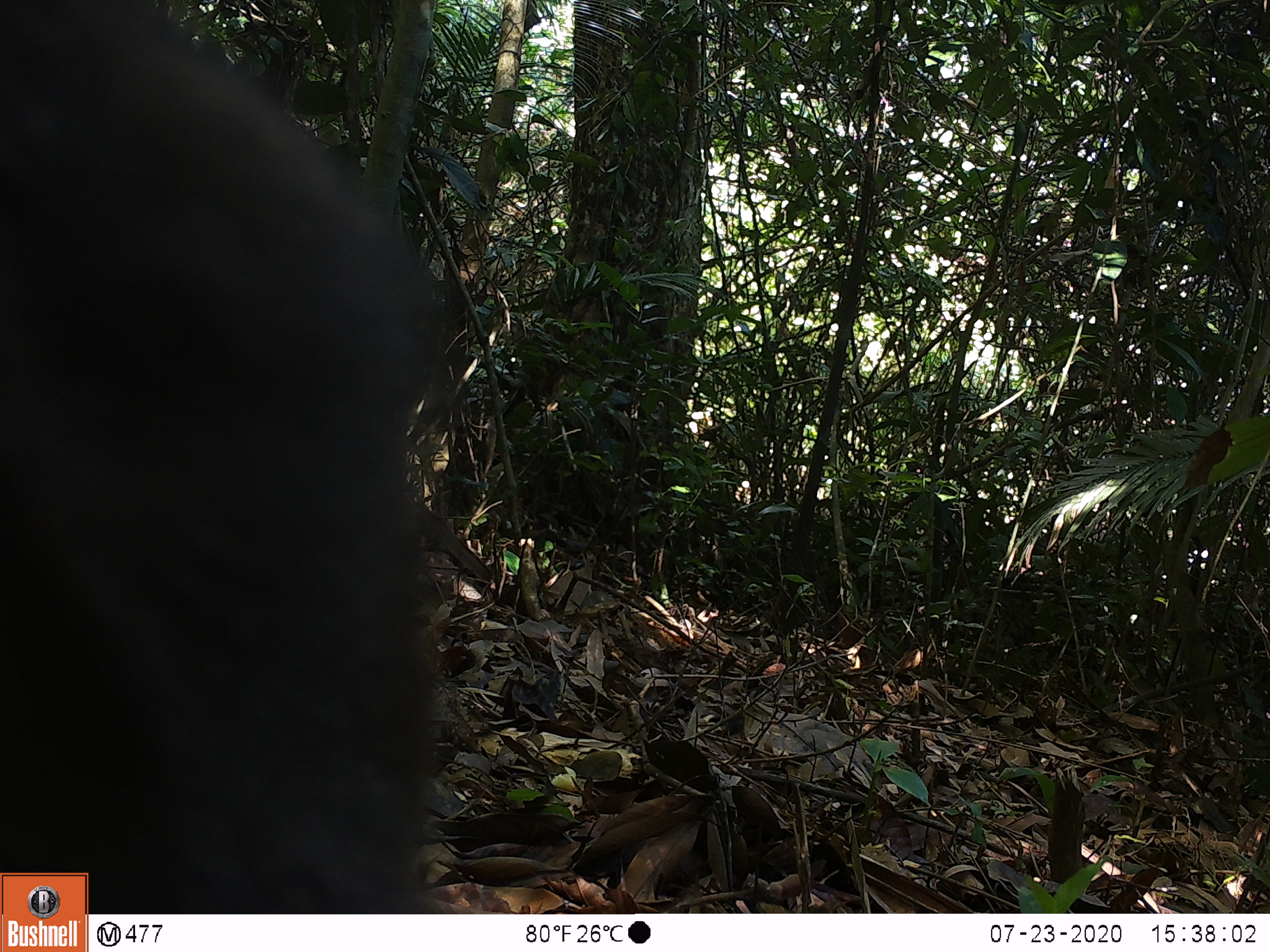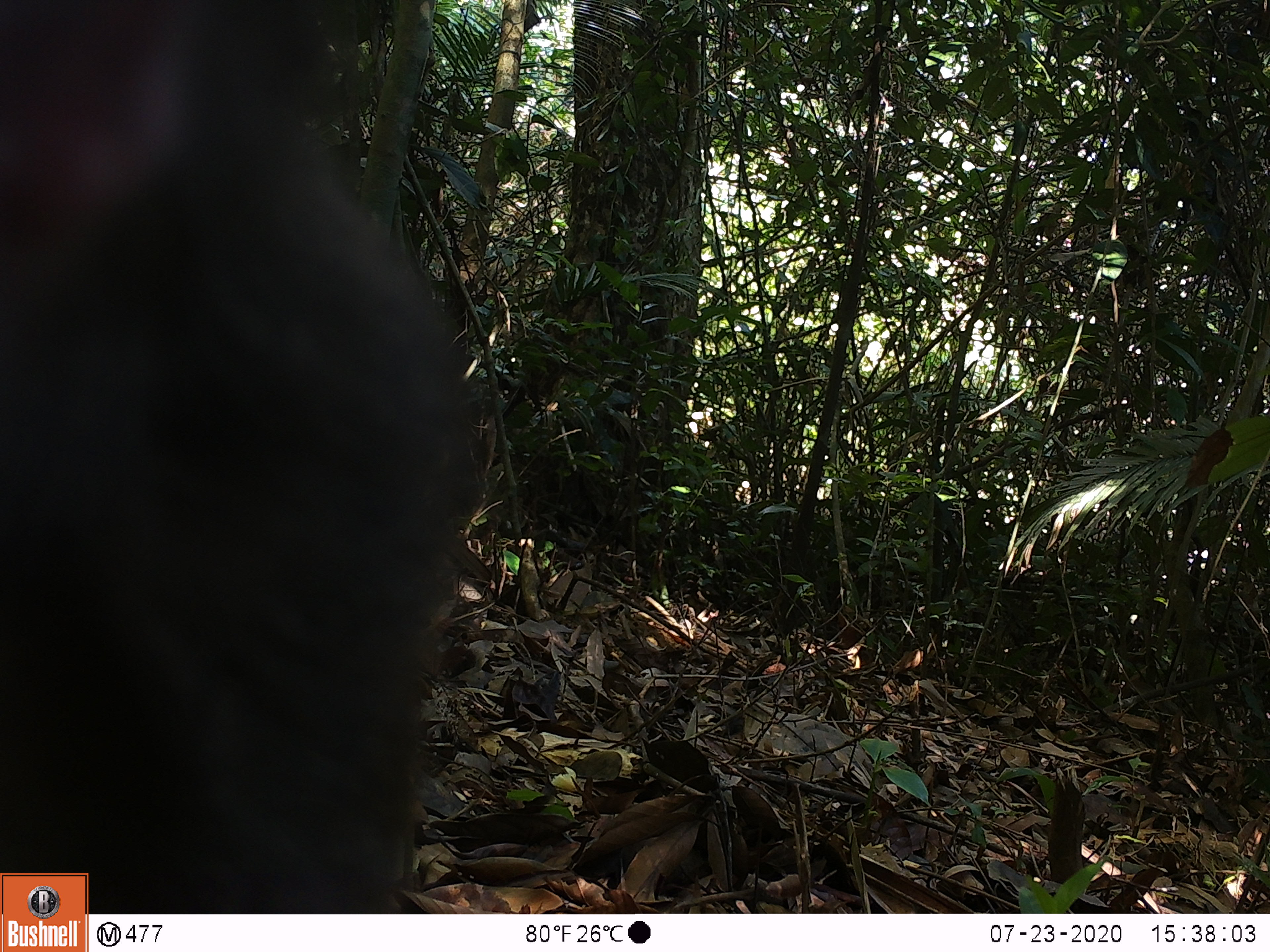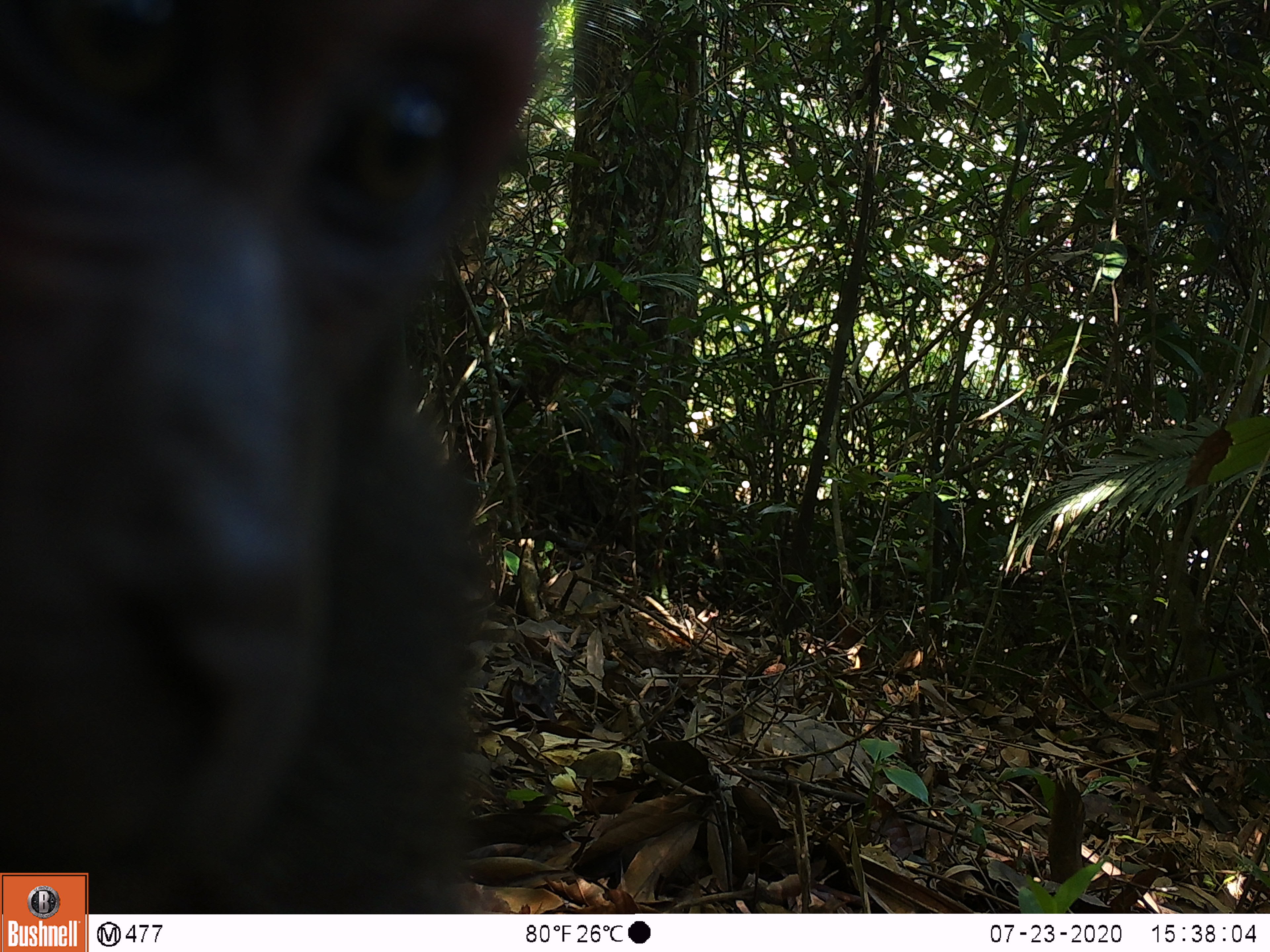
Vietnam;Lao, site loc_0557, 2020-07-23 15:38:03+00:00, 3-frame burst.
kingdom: Animalia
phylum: Chordata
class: Mammalia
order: Primates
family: Cercopithecidae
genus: Macaca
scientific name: Macaca arctoides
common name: stump-tailed macaque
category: stump tailed macaque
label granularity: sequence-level